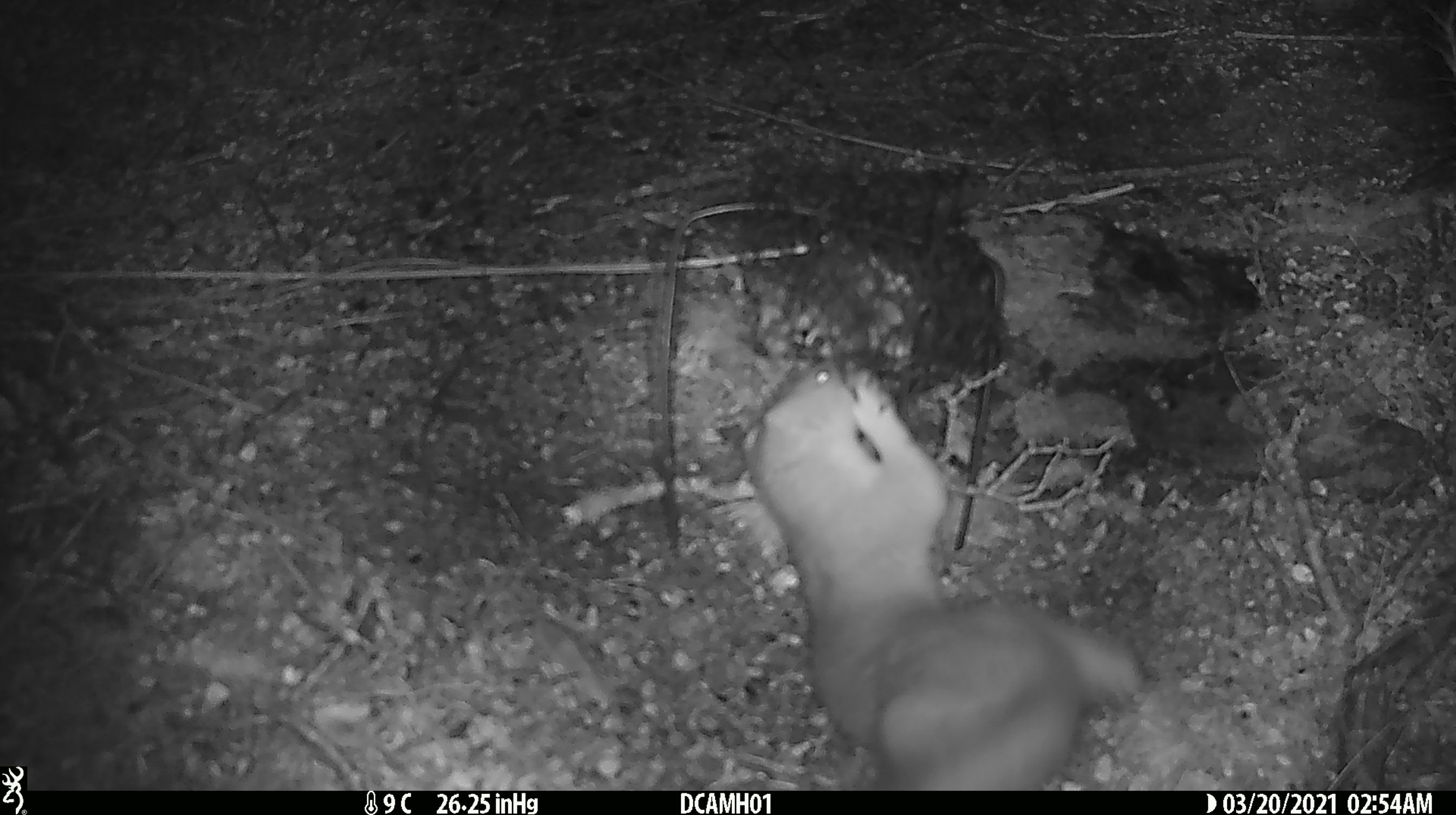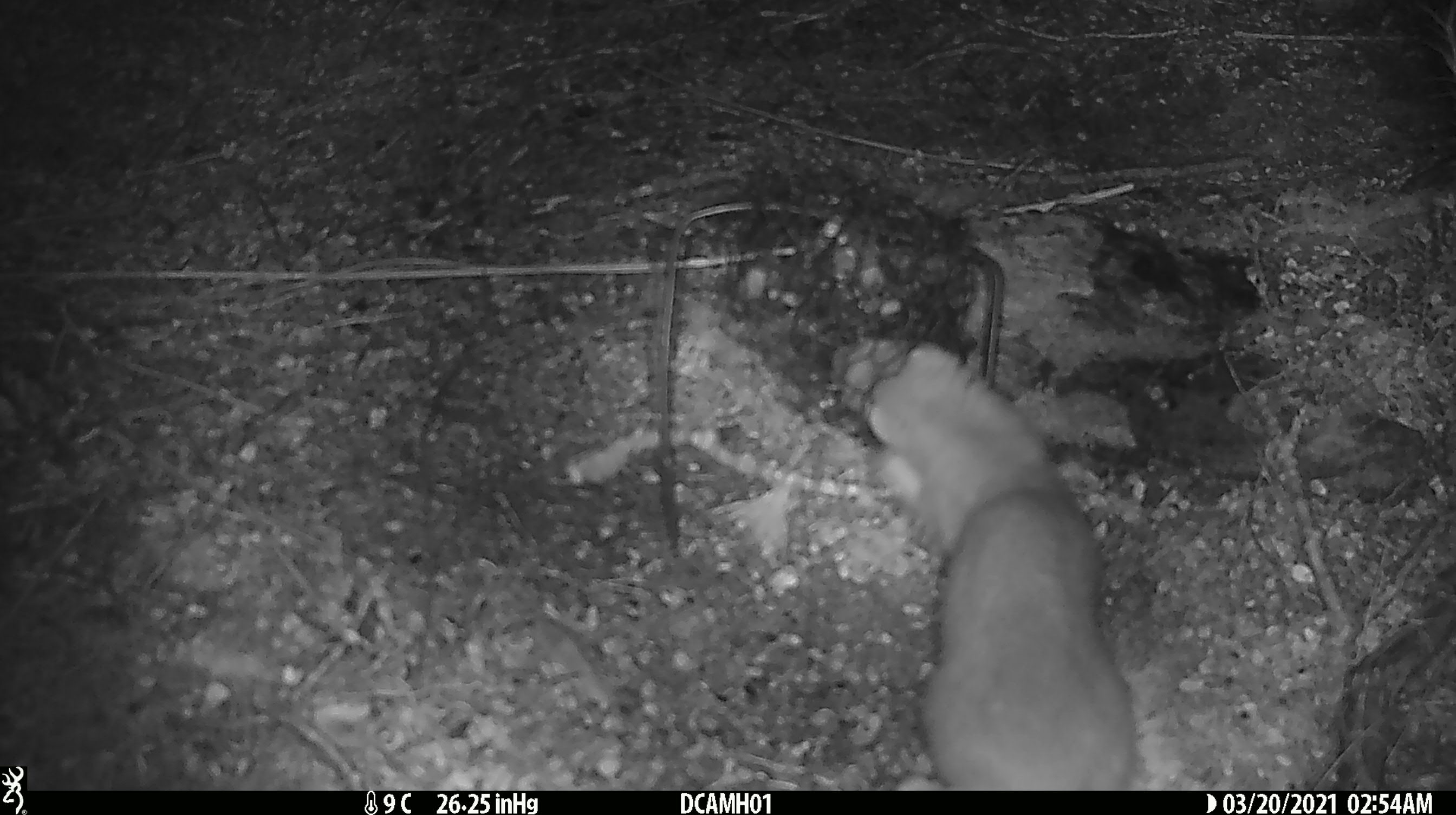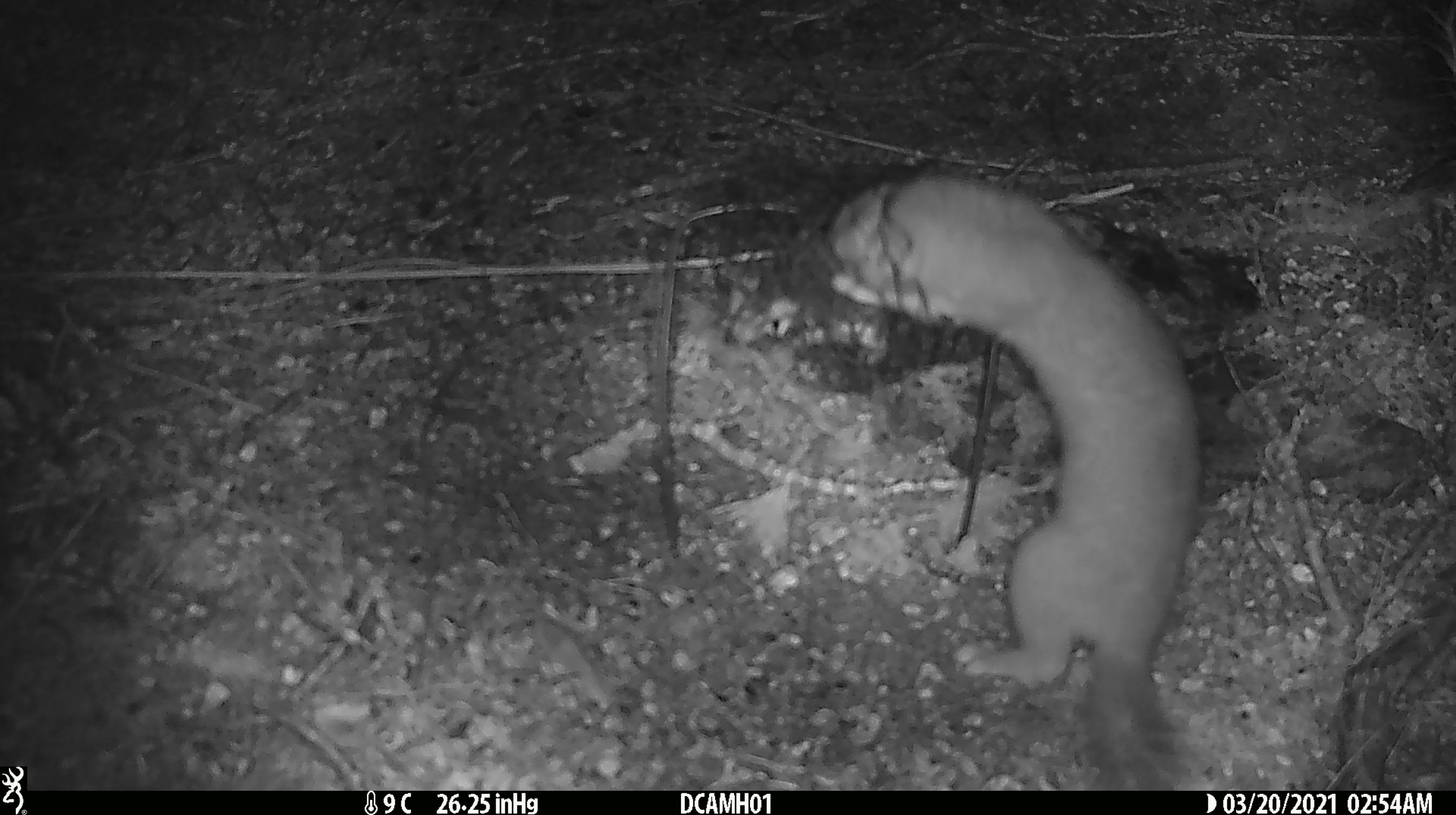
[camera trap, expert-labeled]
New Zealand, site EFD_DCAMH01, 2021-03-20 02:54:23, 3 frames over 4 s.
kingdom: Animalia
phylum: Chordata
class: Mammalia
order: Carnivora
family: Mustelidae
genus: Mustela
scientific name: Mustela erminea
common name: stoat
Stoat (Mustela erminea).